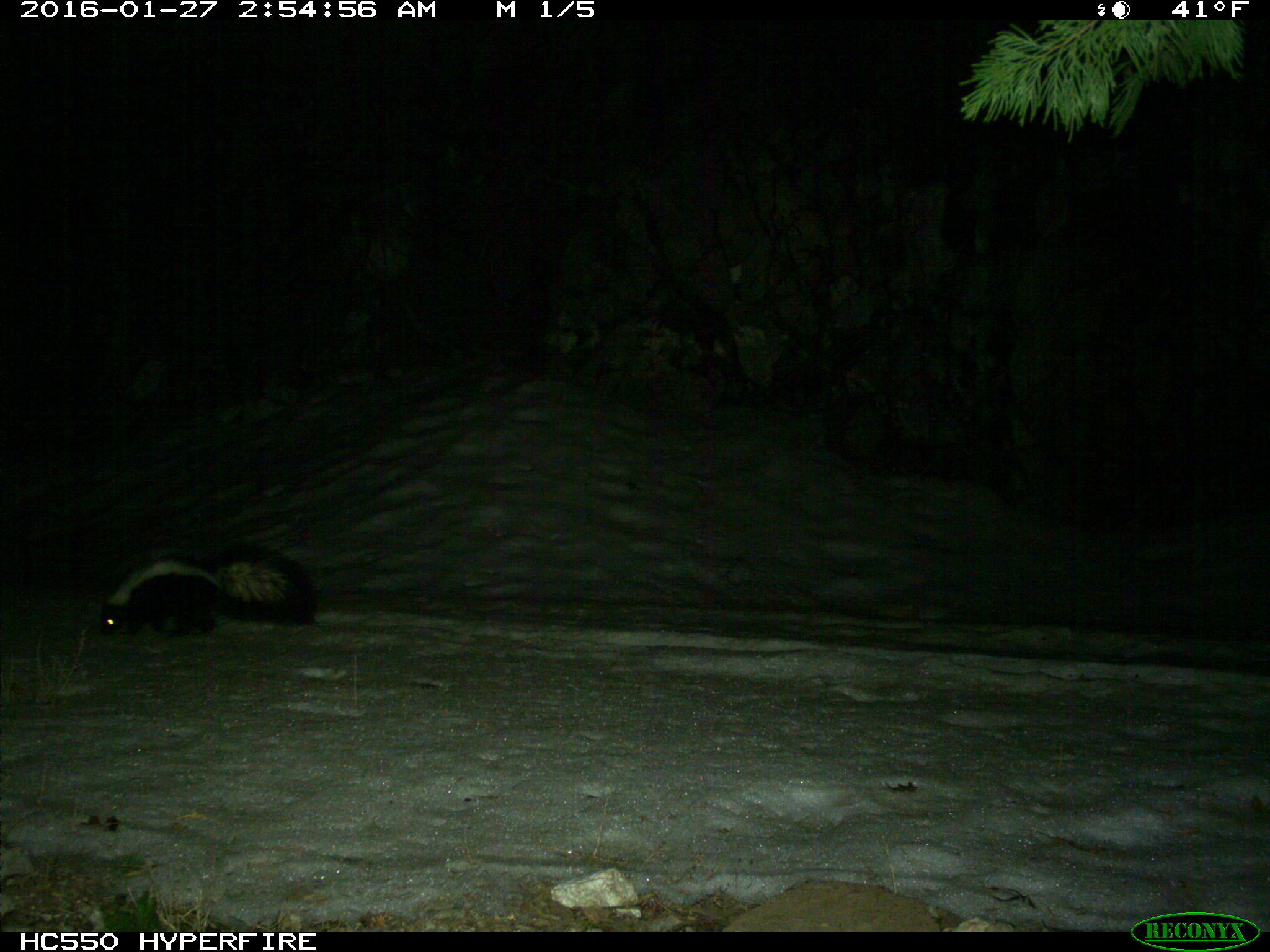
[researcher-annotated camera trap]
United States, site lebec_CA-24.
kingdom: Animalia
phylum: Chordata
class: Mammalia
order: Carnivora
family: Mephitidae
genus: Mephitis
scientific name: Mephitis mephitis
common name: striped skunk